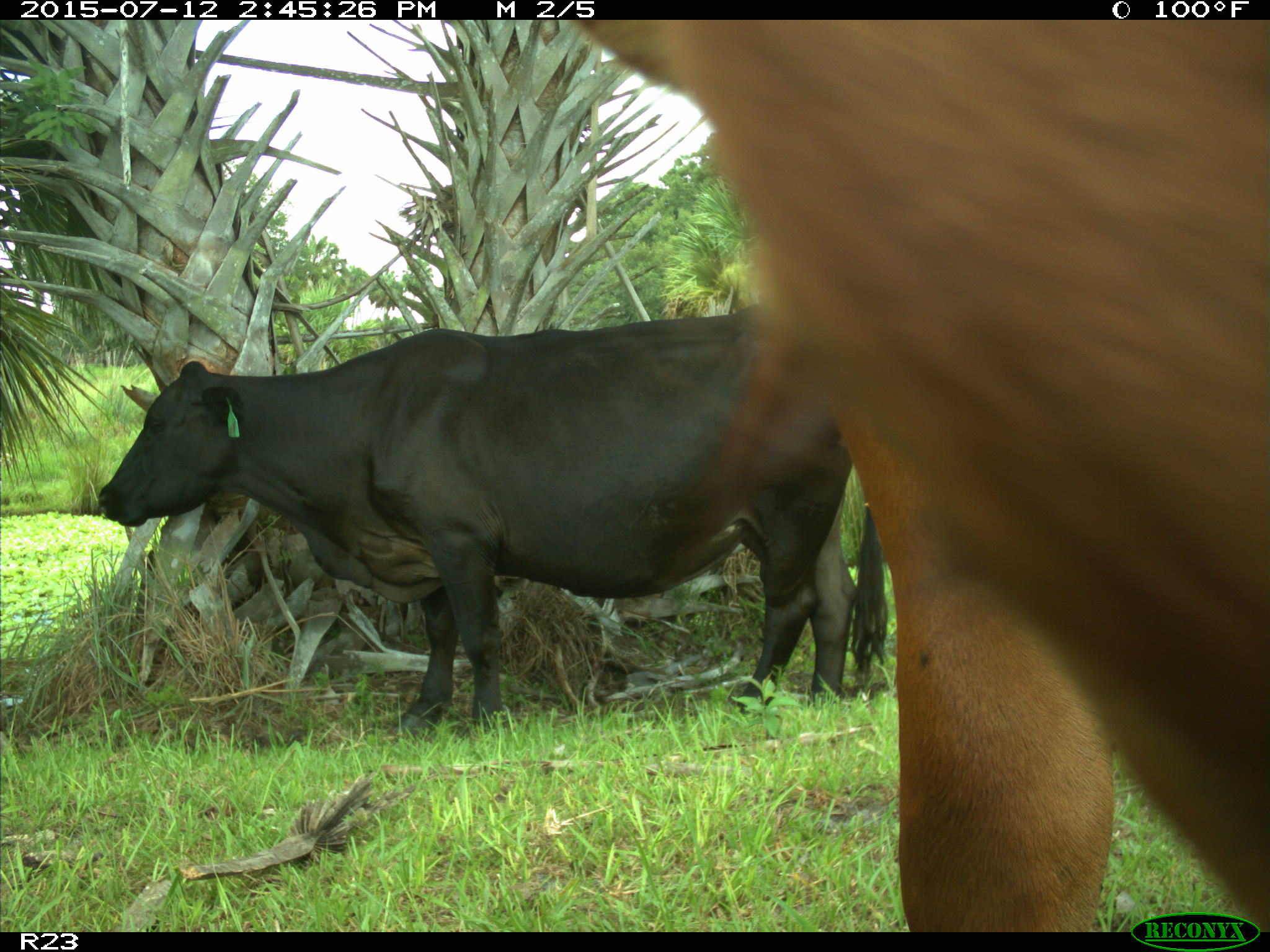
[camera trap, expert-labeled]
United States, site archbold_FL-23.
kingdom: Animalia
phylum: Chordata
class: Mammalia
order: Artiodactyla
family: Bovidae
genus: Bos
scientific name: Bos taurus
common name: domestic cow